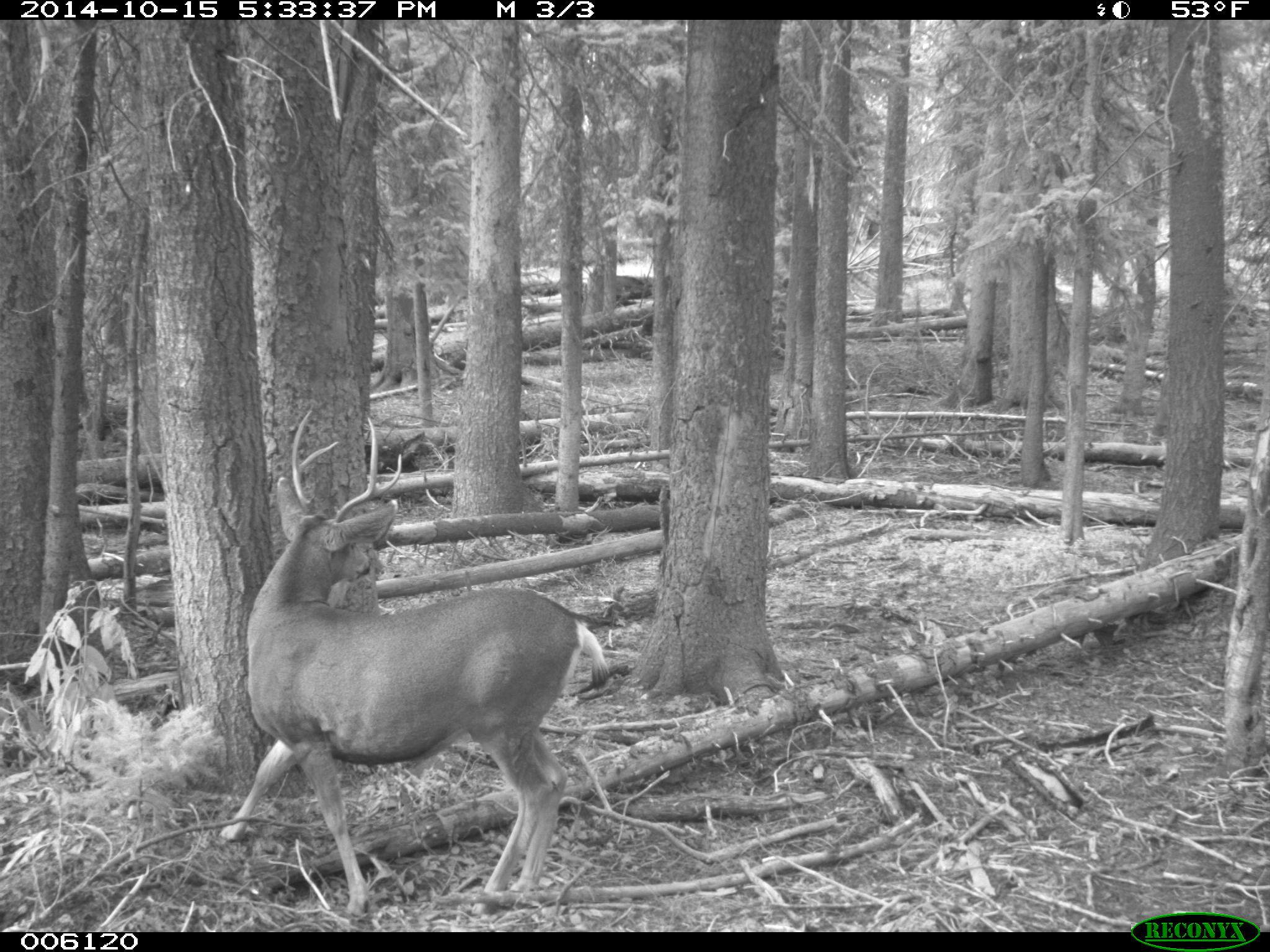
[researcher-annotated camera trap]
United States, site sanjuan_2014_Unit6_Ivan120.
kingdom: Animalia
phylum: Chordata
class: Mammalia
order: Artiodactyla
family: Cervidae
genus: Odocoileus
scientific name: Odocoileus hemionus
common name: mule deer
Odocoileus hemionus (mule deer).